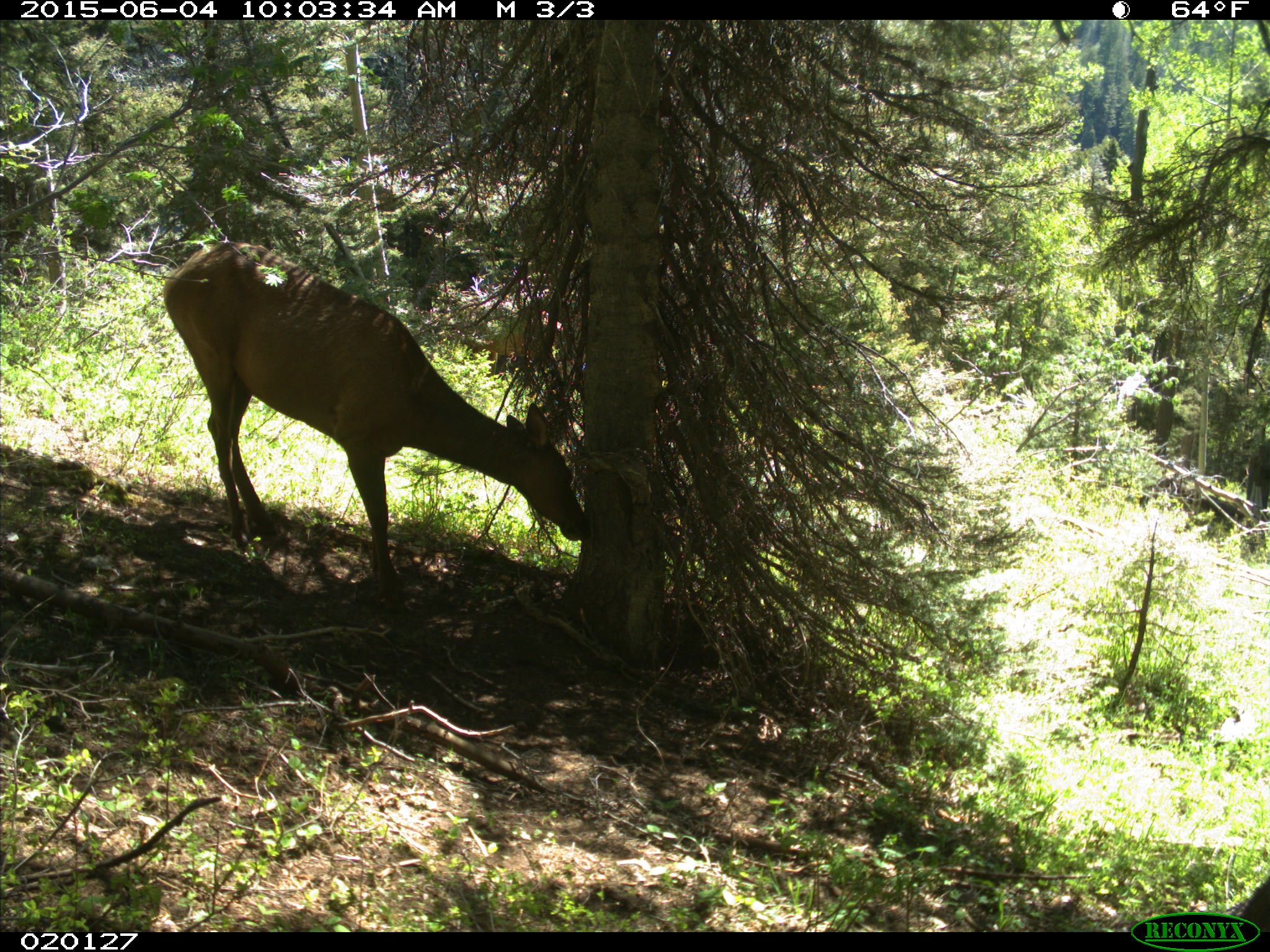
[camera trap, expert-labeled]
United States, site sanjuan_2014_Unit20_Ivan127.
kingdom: Animalia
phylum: Chordata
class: Mammalia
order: Artiodactyla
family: Cervidae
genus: Cervus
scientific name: Cervus elaphus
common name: red deer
Cervus elaphus (red deer).